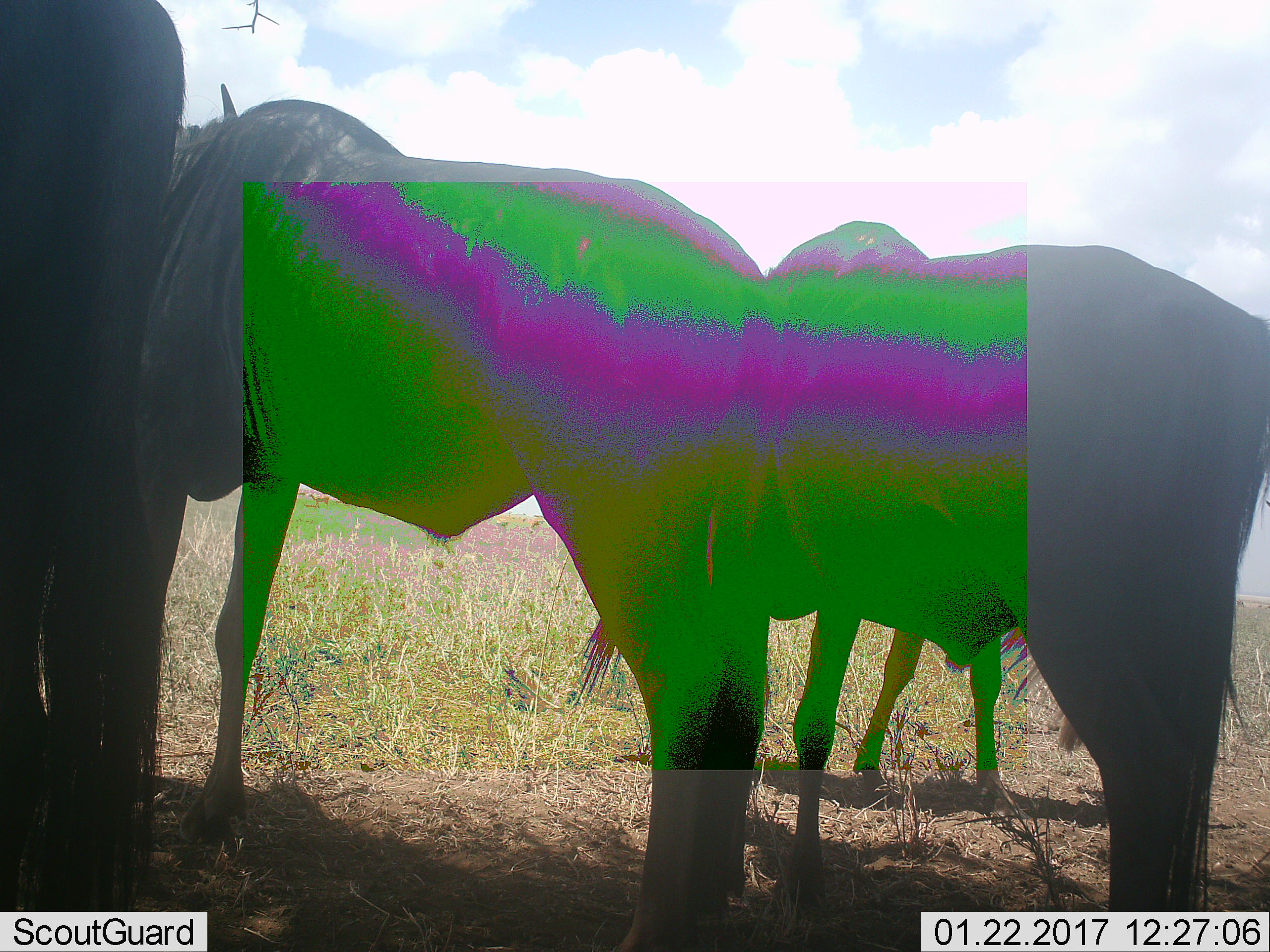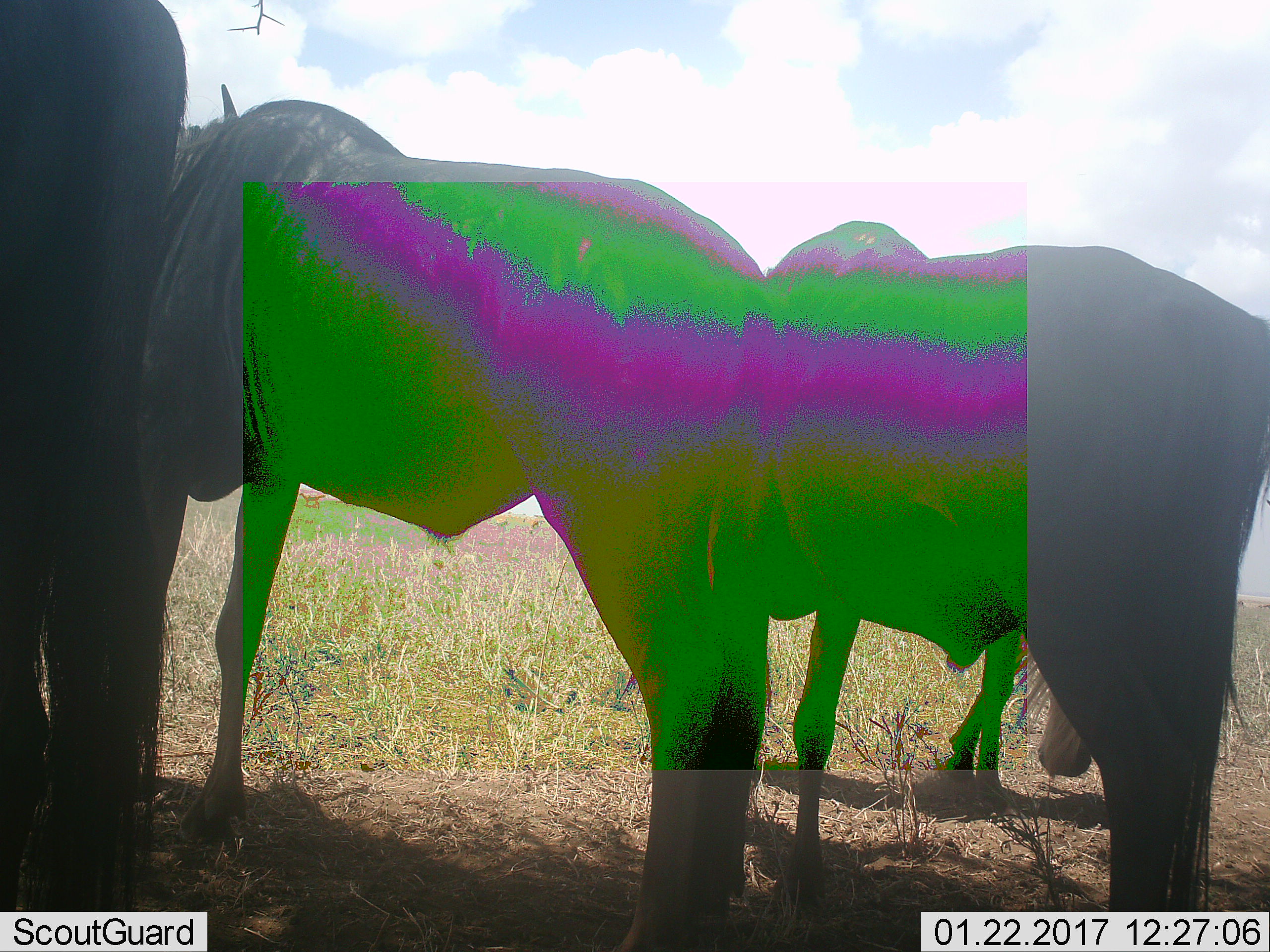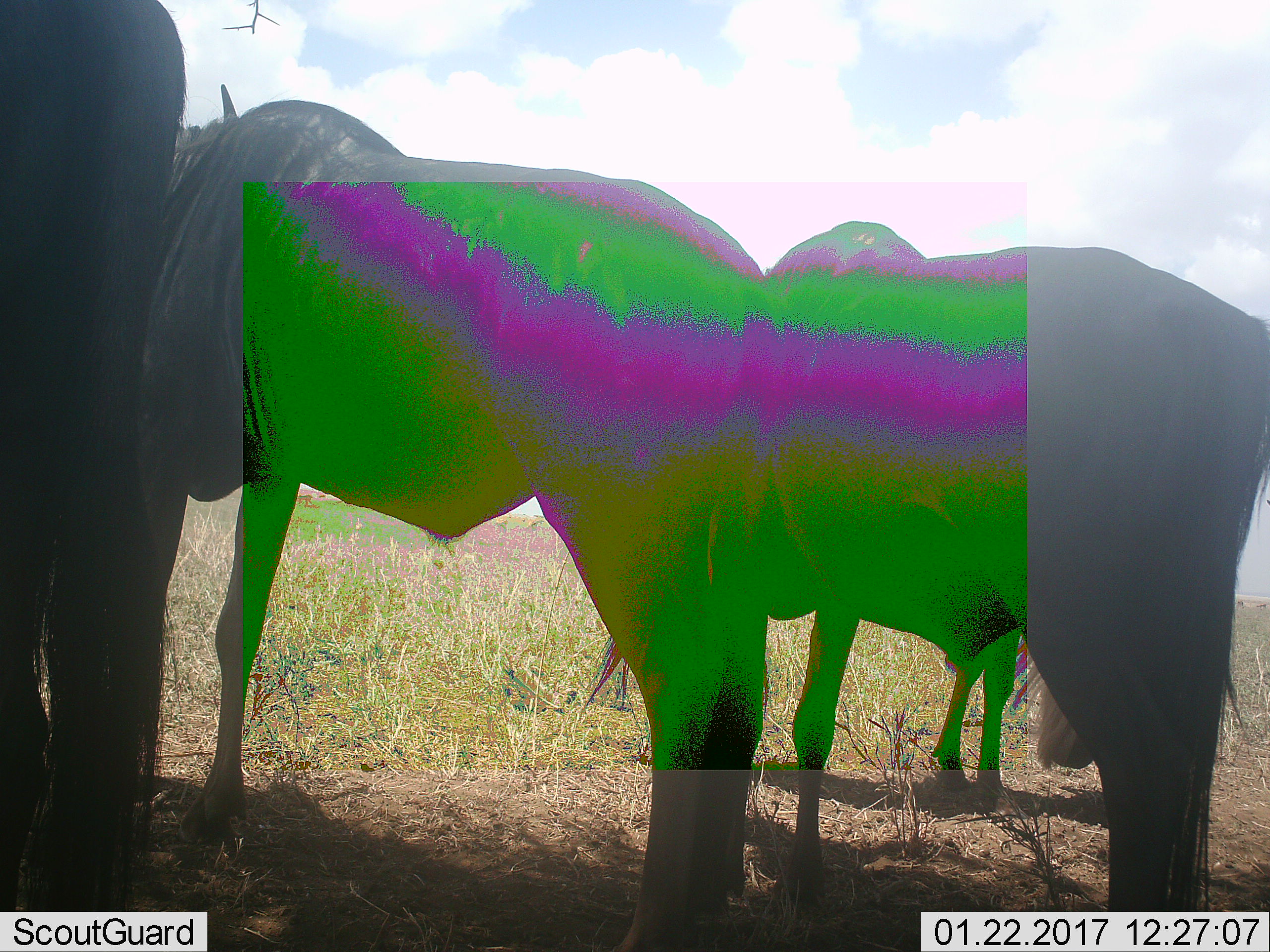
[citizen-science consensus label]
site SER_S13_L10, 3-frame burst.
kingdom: Animalia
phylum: Chordata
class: Mammalia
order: Artiodactyla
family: Bovidae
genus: Connochaetes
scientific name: Connochaetes taurinus taurinus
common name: blue wildebeest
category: wildebeestblue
Wildebeestblue (blue wildebeest) (Connochaetes taurinus taurinus), count 3. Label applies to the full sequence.